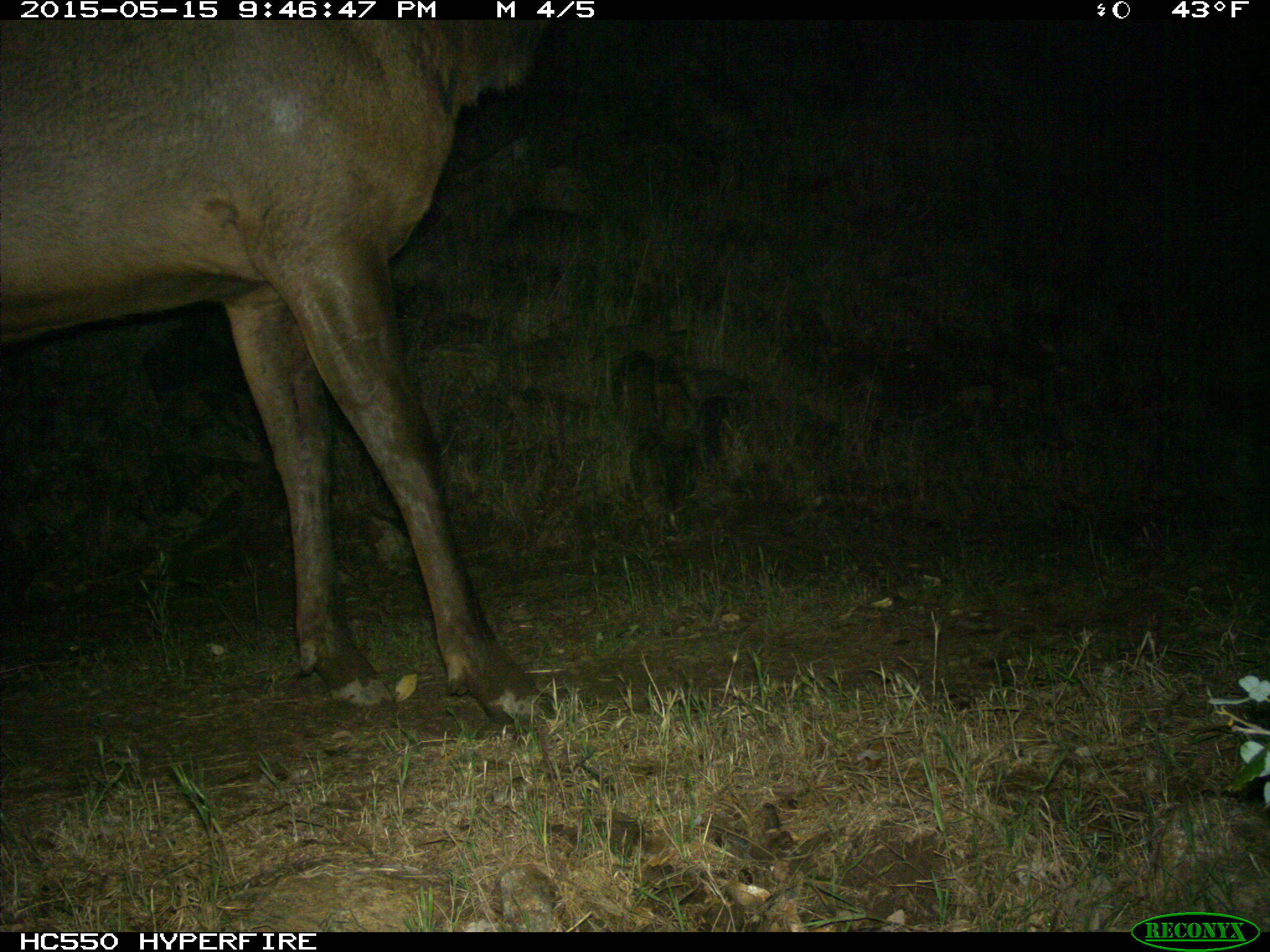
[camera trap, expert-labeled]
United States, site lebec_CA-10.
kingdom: Animalia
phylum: Chordata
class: Mammalia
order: Artiodactyla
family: Cervidae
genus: Cervus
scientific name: Cervus canadensis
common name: elk